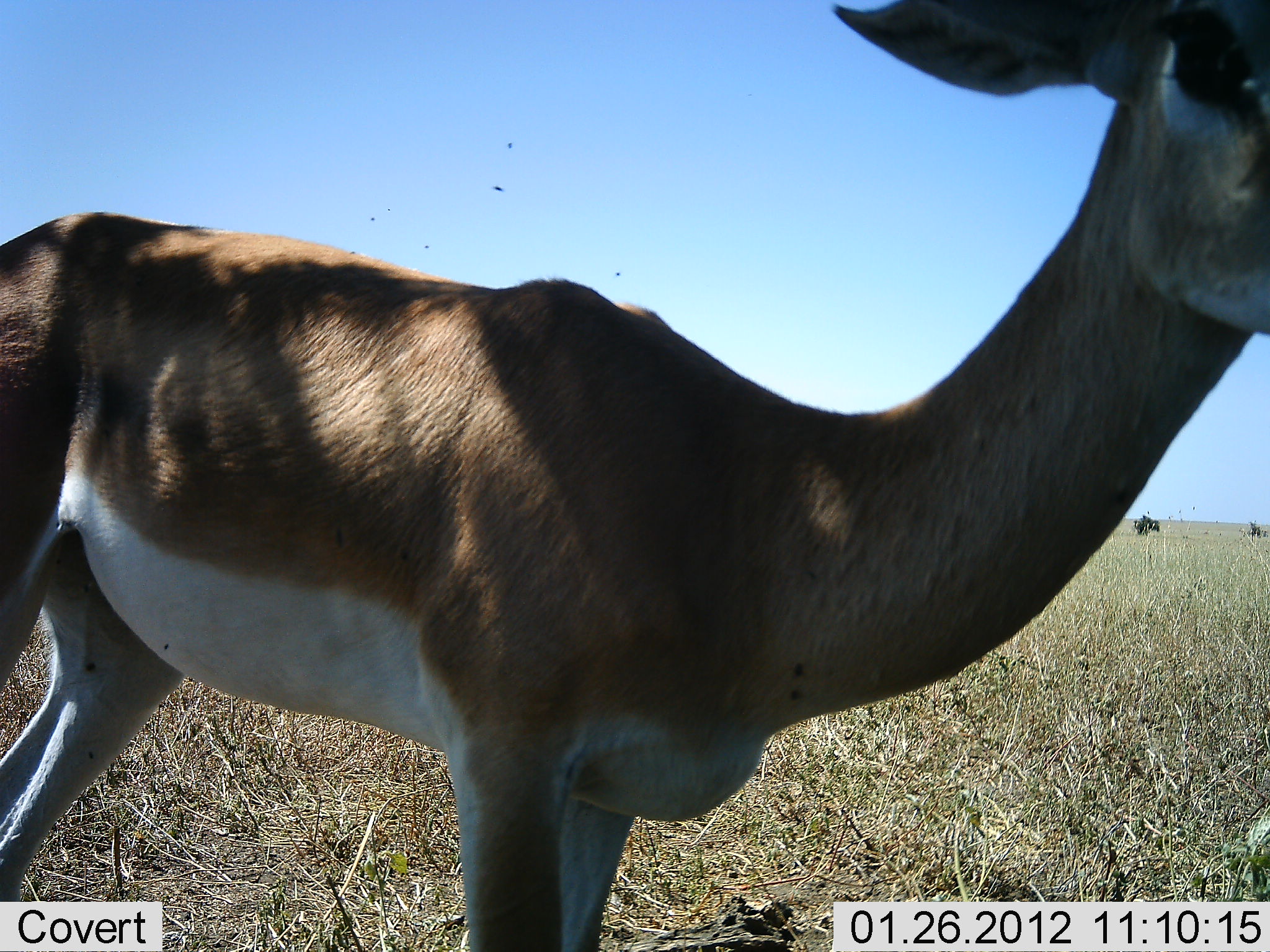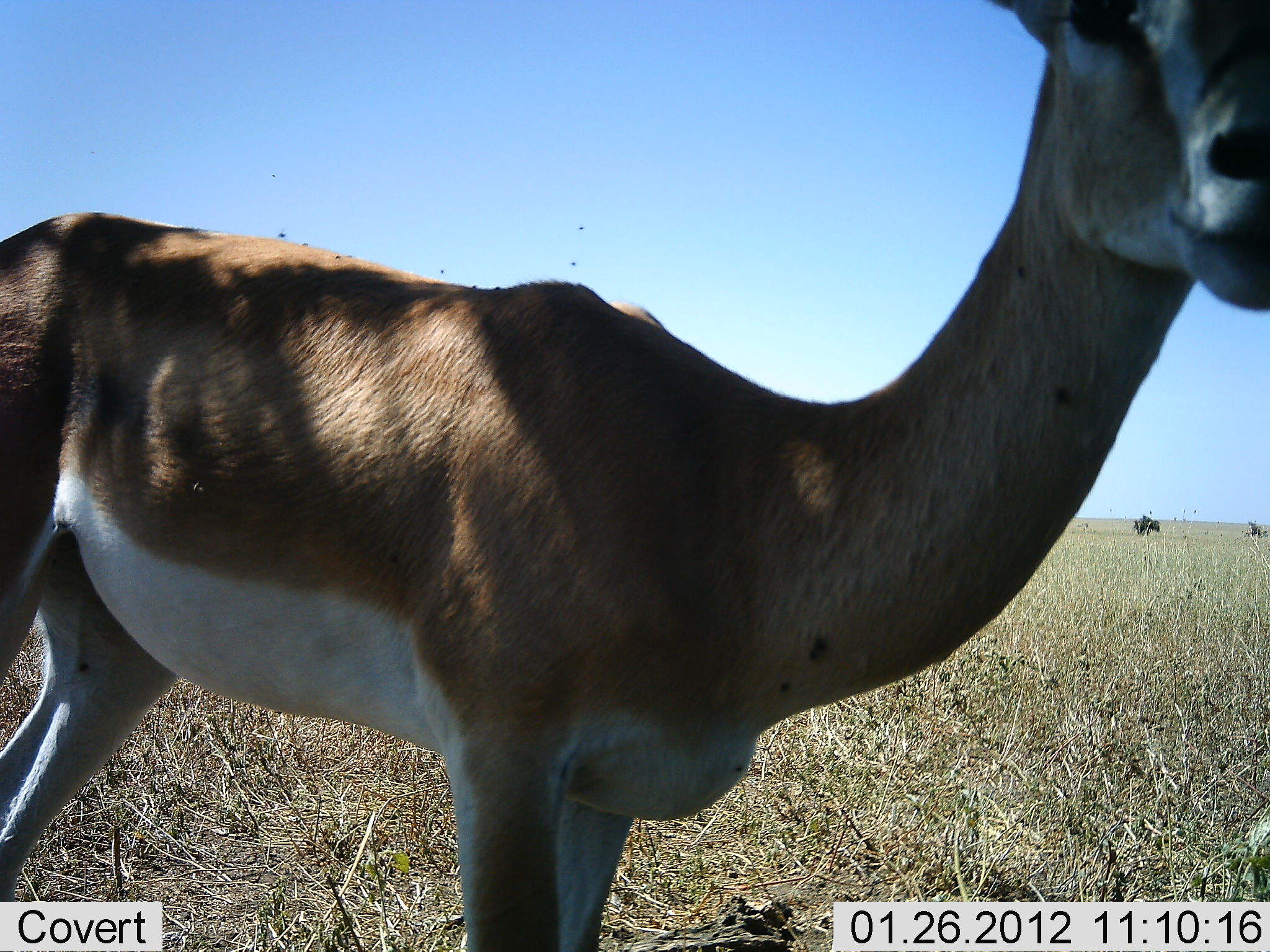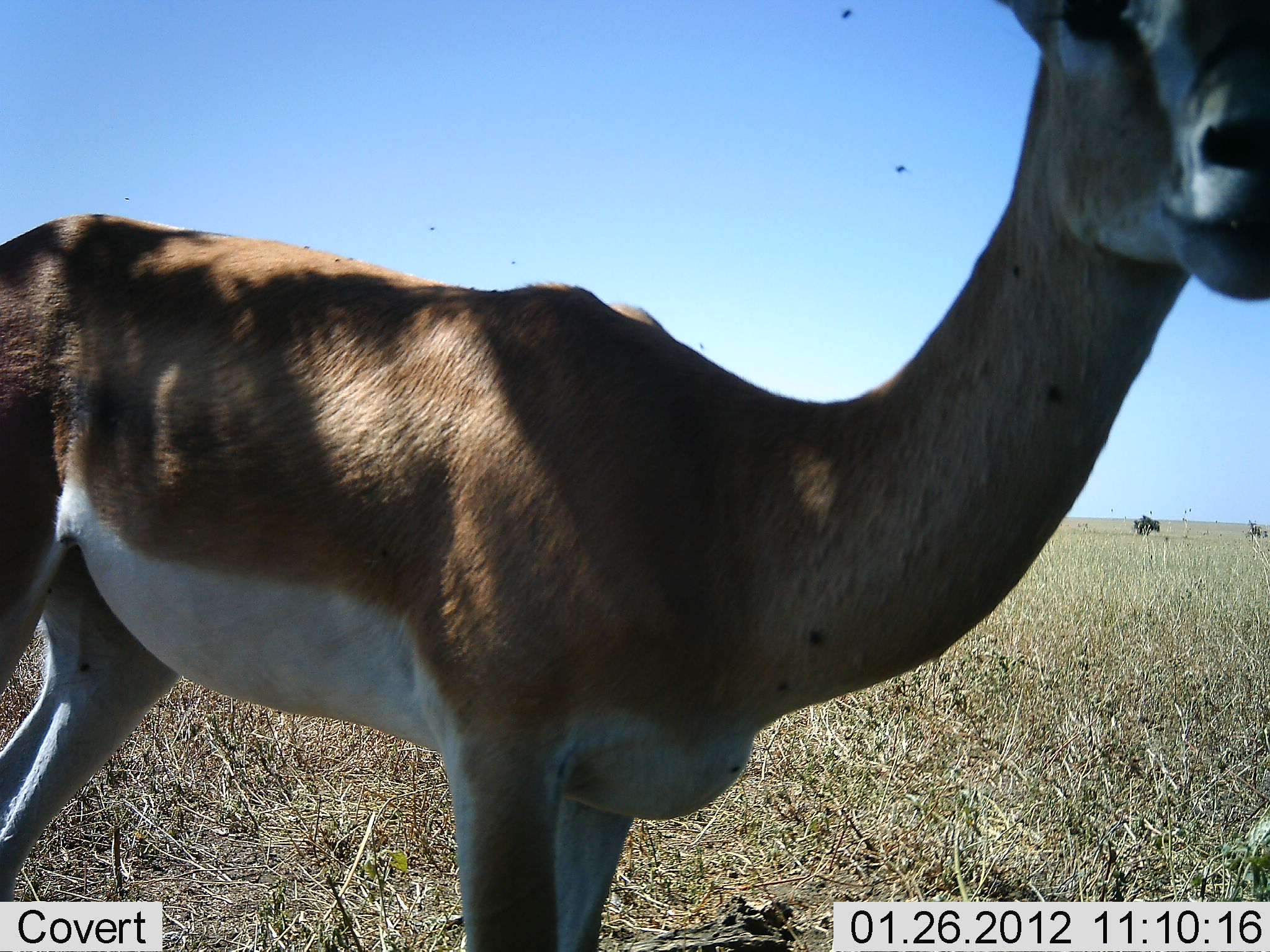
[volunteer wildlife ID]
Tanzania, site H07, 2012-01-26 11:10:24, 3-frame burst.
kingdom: Animalia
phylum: Chordata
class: Mammalia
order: Artiodactyla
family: Bovidae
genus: Nanger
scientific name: Nanger granti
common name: grant's gazelle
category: gazellegrants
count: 1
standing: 100%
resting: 0%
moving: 5%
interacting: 0%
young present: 0%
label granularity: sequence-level